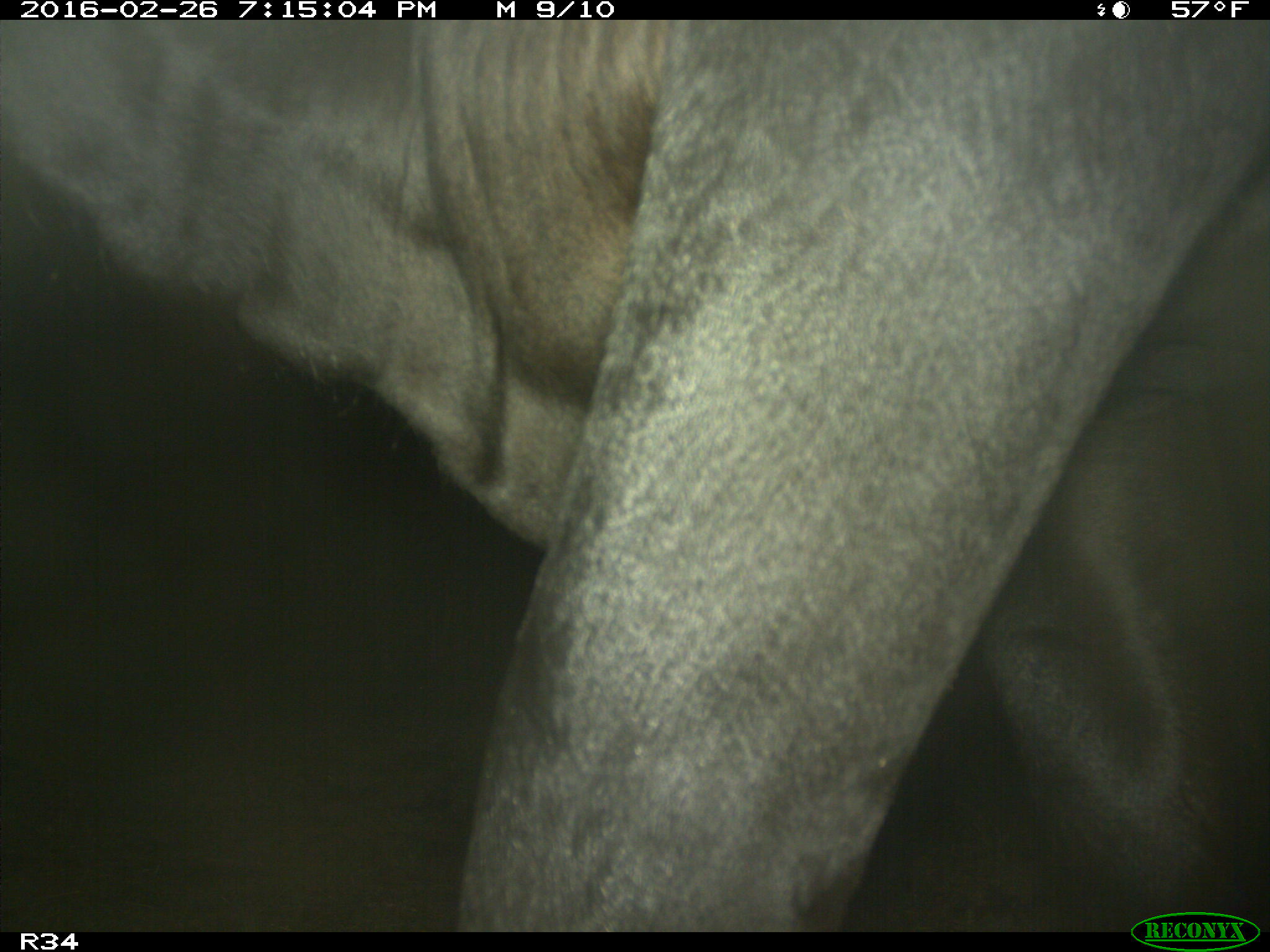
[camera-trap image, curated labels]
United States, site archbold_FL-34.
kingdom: Animalia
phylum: Chordata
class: Mammalia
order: Artiodactyla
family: Bovidae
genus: Bos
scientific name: Bos taurus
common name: domestic cow